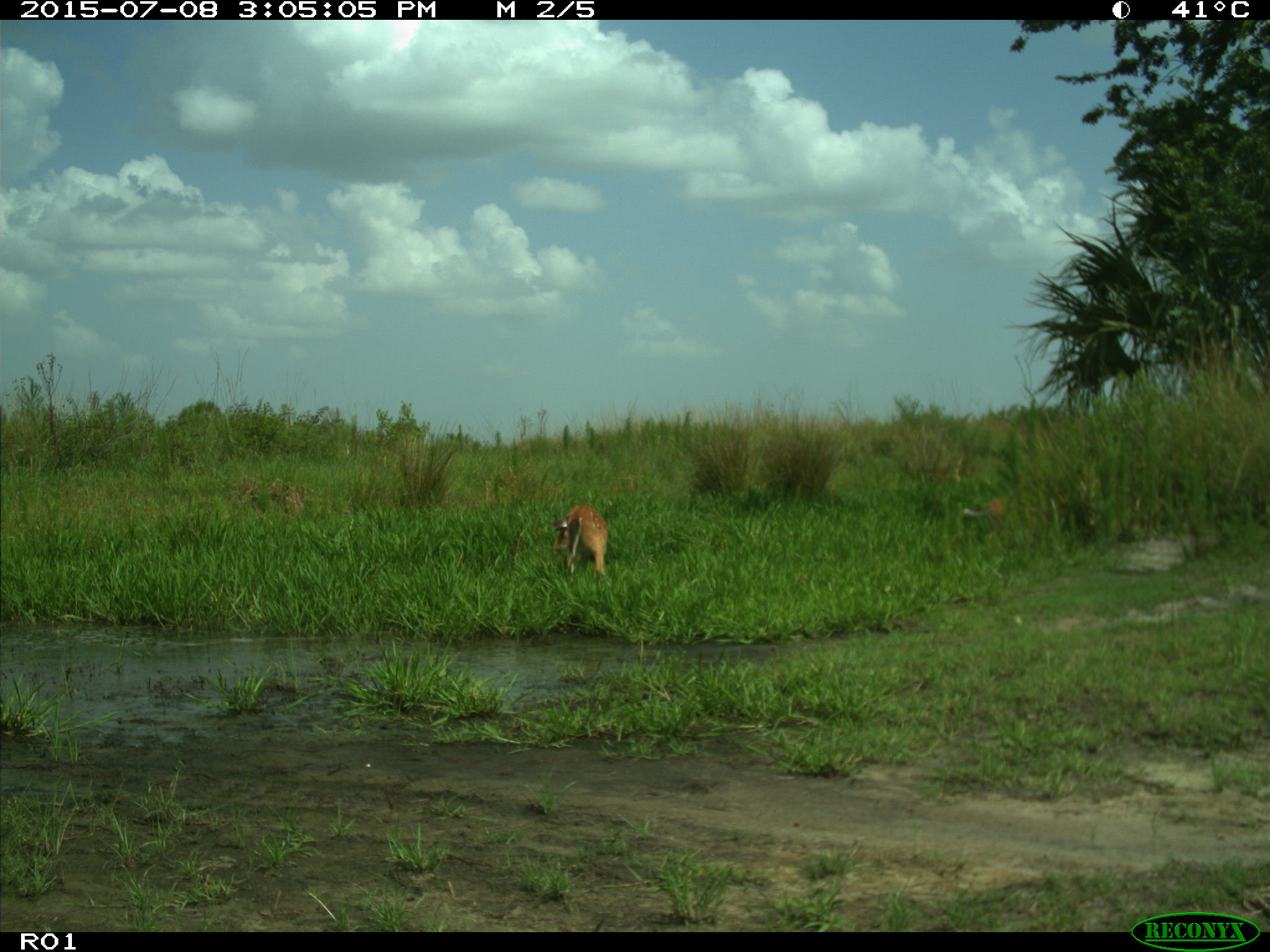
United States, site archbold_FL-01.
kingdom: Animalia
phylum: Chordata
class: Mammalia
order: Artiodactyla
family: Cervidae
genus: Odocoileus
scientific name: Odocoileus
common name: deer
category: unidentified deer